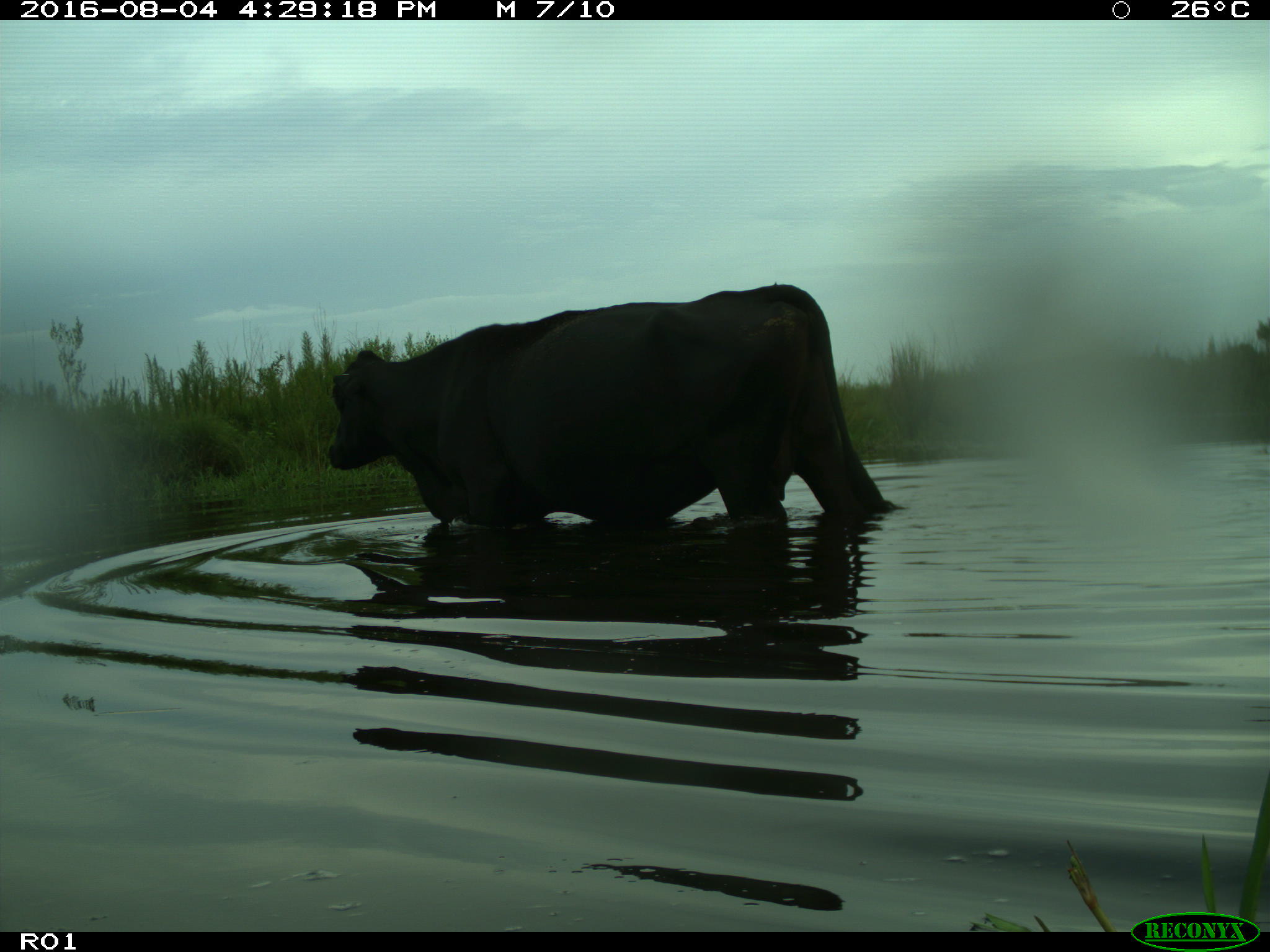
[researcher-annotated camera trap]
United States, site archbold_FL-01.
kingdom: Animalia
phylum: Chordata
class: Mammalia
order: Artiodactyla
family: Bovidae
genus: Bos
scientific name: Bos taurus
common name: domestic cow